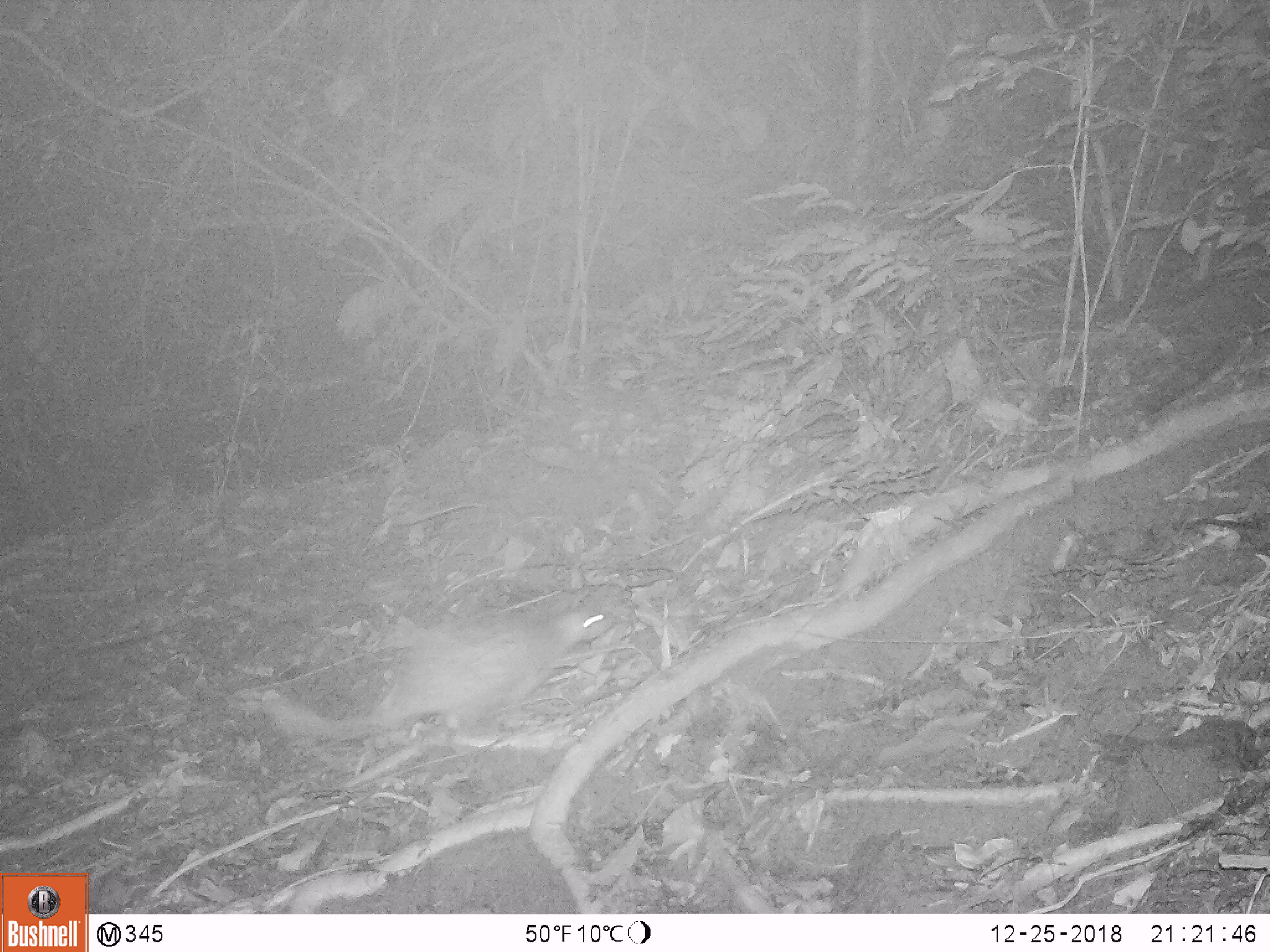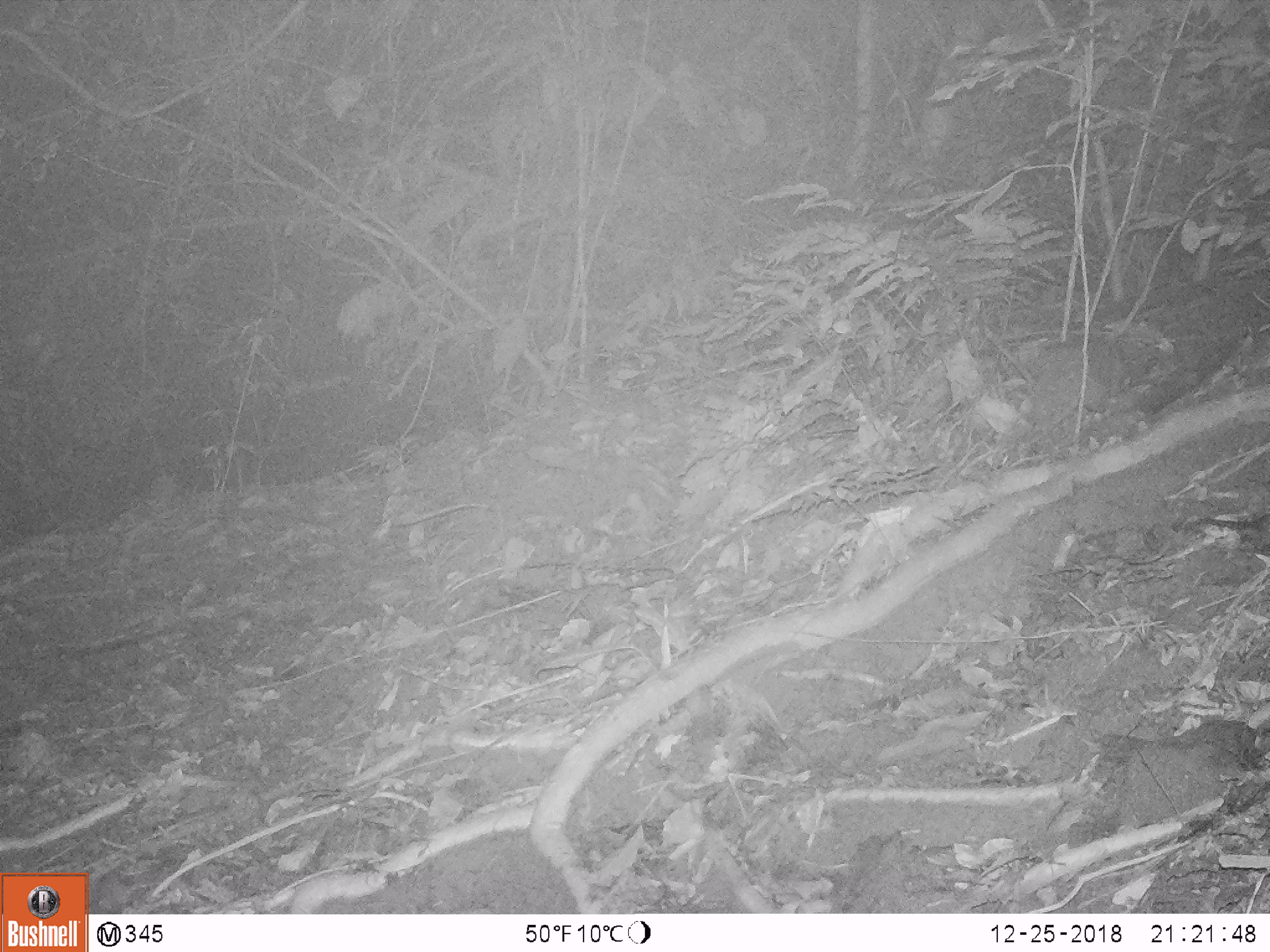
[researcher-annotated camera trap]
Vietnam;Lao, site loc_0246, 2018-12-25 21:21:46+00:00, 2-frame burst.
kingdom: Animalia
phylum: Chordata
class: Mammalia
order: Rodentia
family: Hystricidae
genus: Atherurus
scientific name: Atherurus macrourus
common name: asiatic brush-tailed porcupine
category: asiatic brush tailed porcupine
Asiatic brush tailed porcupine (asiatic brush-tailed porcupine) (Atherurus macrourus). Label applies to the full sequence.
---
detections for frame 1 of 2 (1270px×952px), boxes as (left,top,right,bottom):
asiatic brush tailed porcupine: (256,602,616,745)